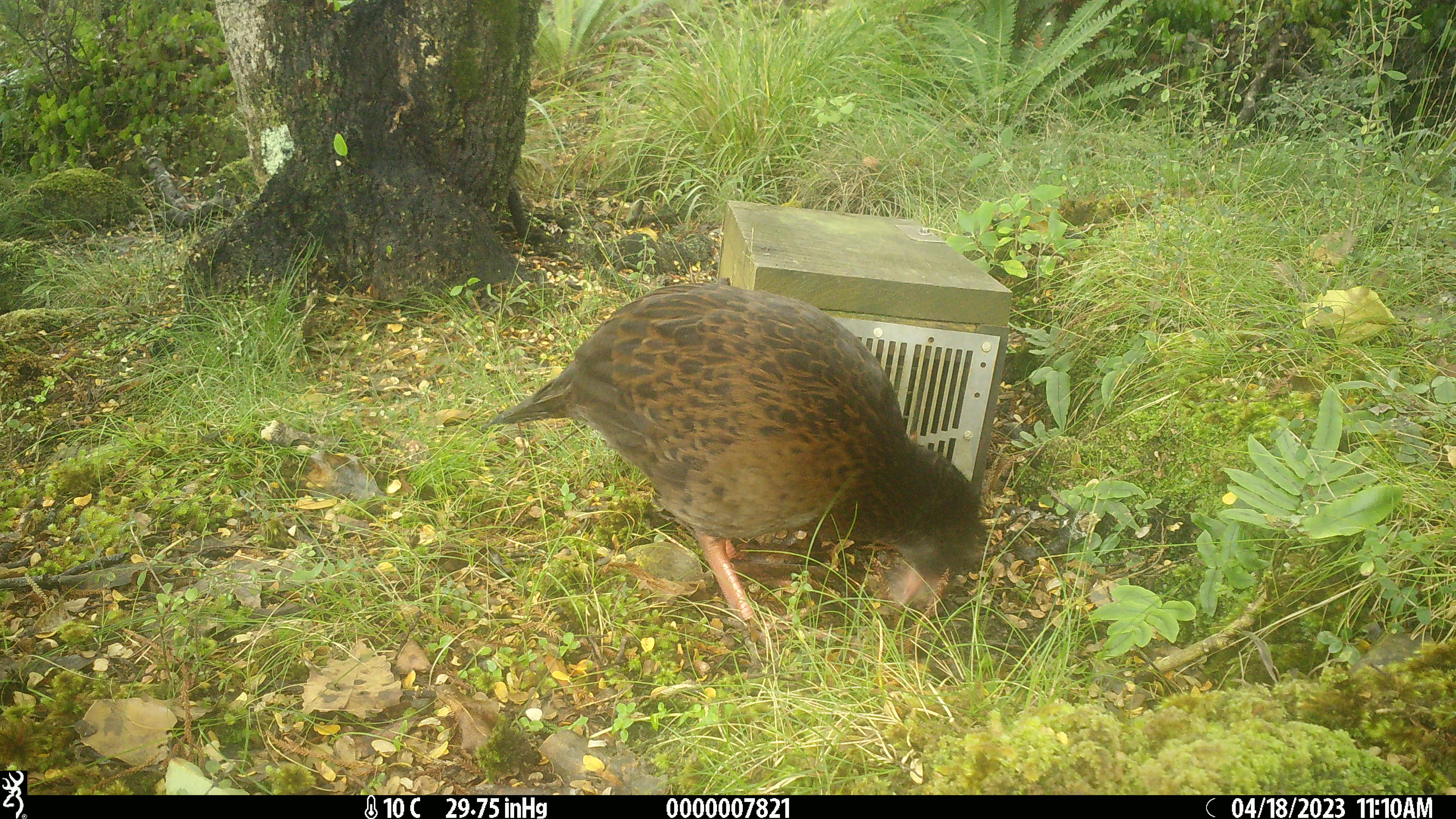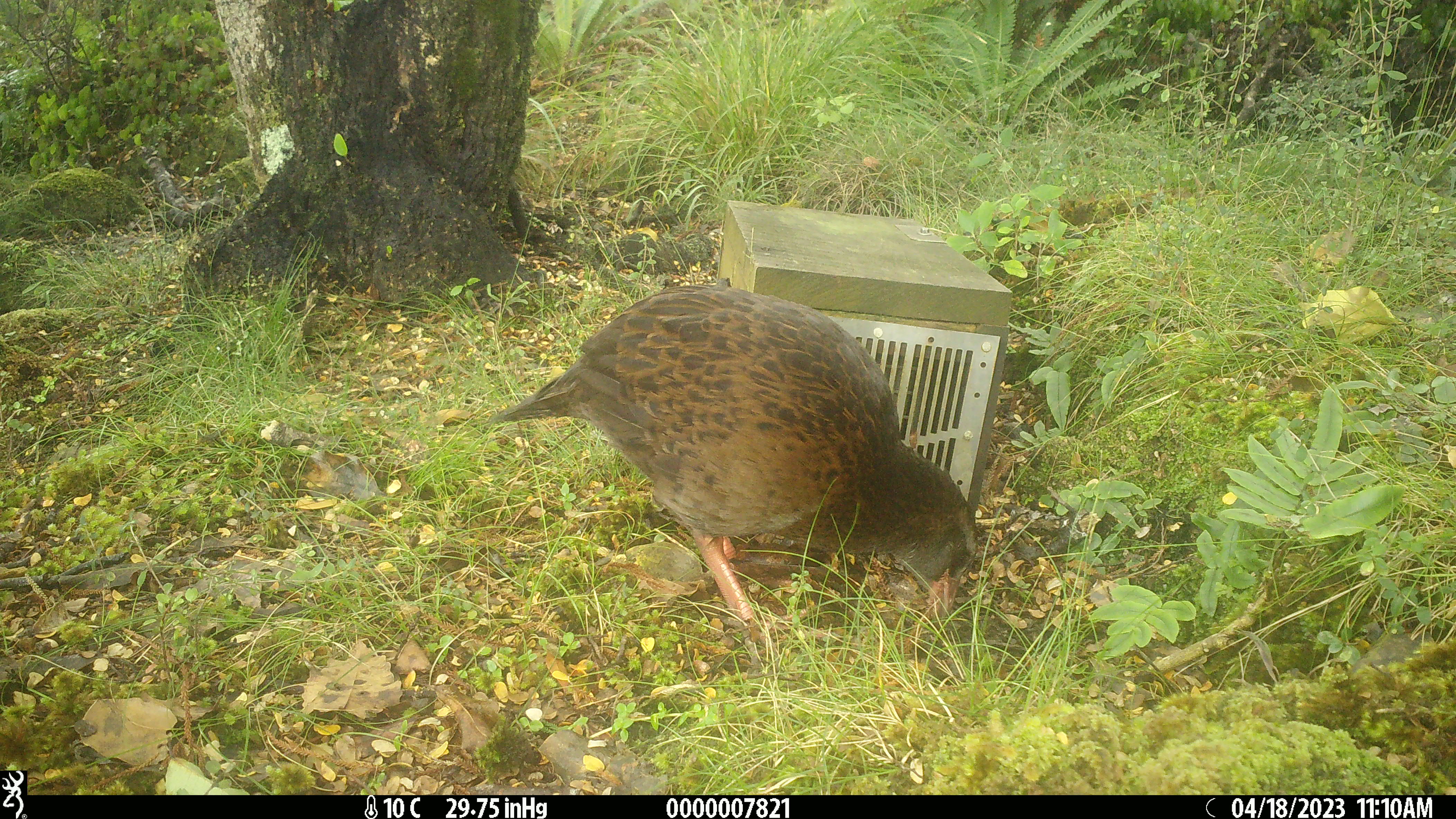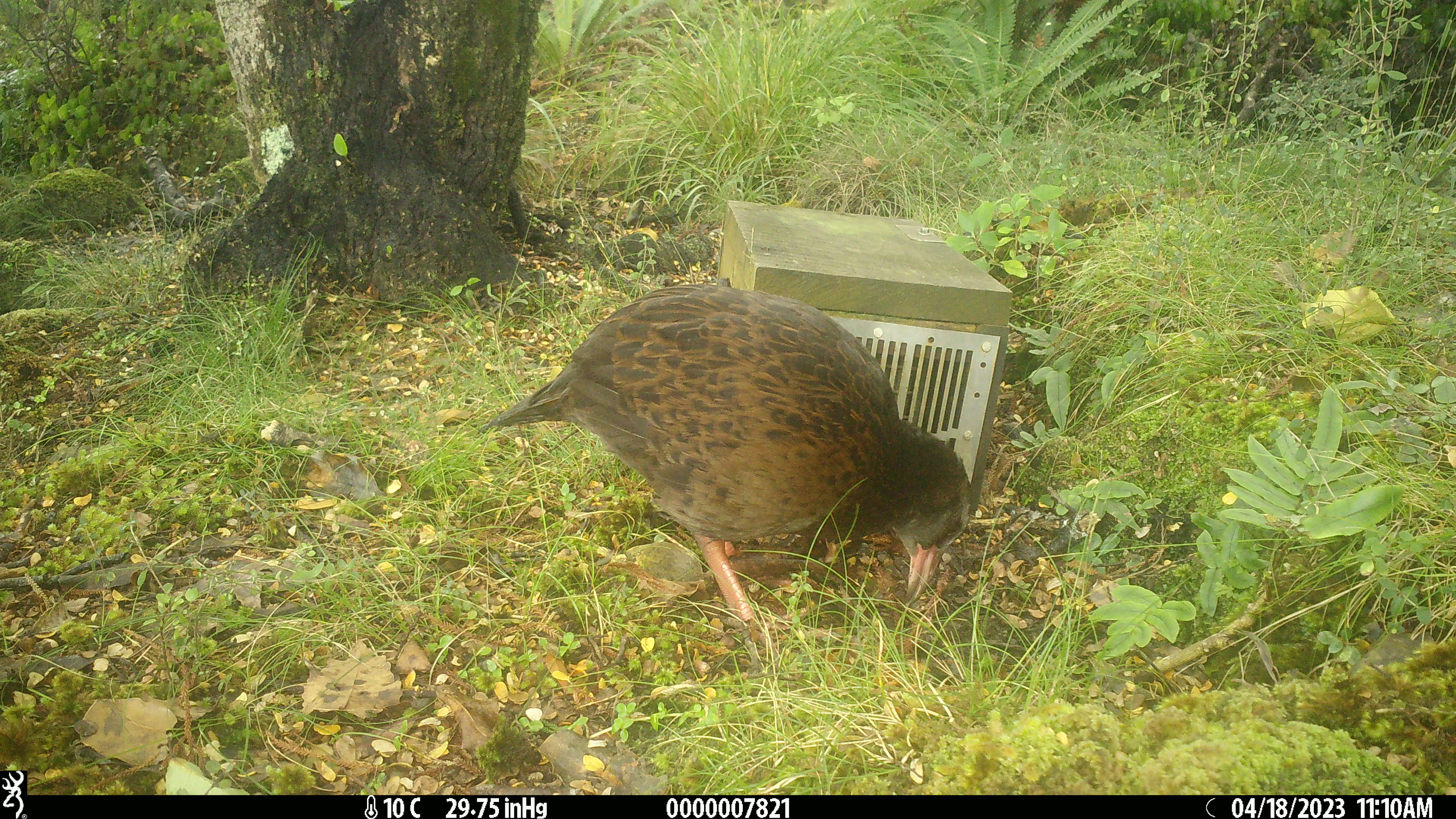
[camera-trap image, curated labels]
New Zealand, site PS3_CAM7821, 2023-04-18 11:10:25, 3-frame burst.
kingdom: Animalia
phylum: Chordata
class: Aves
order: Gruiformes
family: Rallidae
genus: Gallirallus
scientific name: Gallirallus australis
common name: weka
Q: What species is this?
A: Weka (Gallirallus australis).